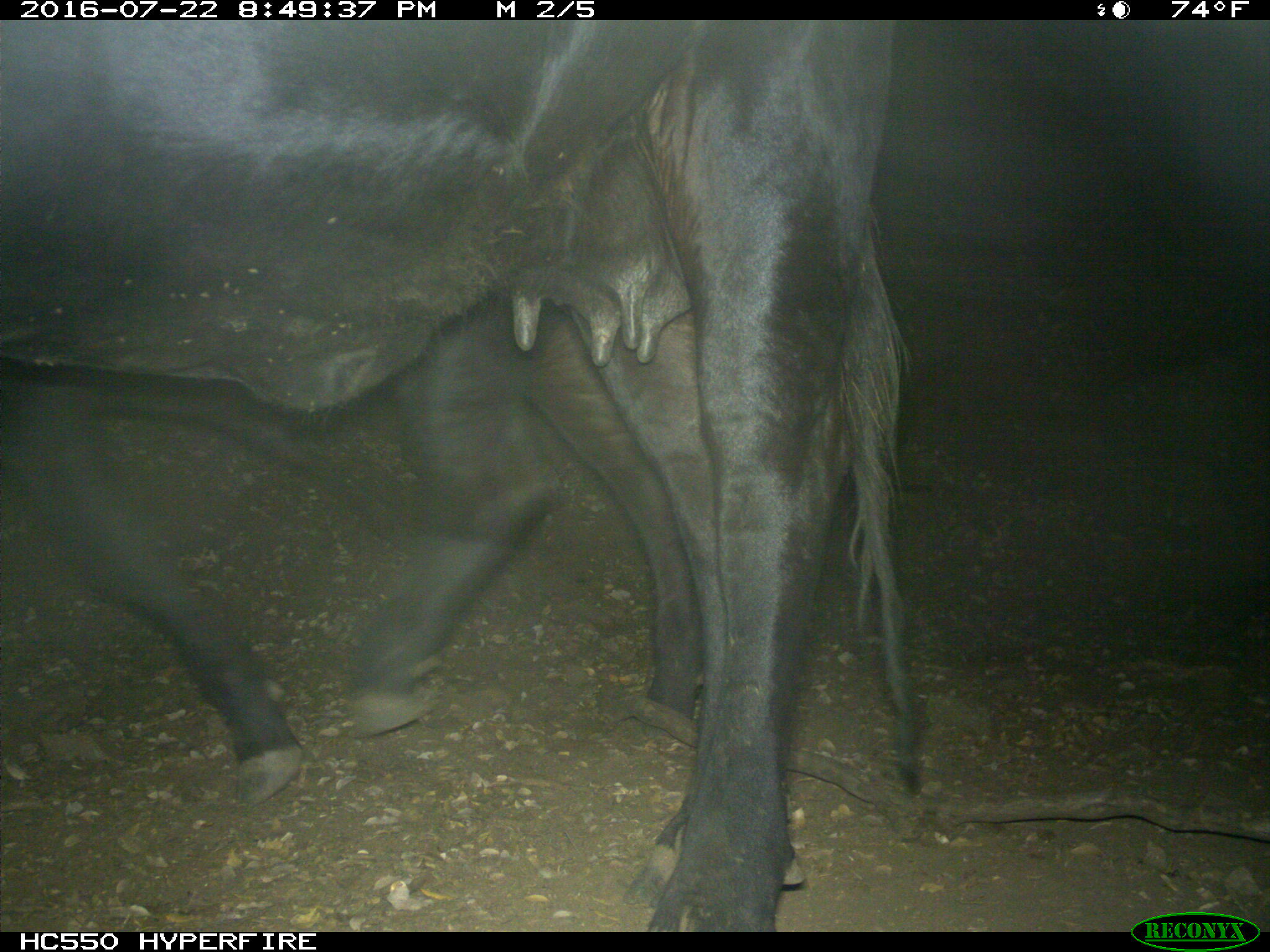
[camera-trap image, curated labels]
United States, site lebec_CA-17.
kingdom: Animalia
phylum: Chordata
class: Mammalia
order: Artiodactyla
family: Bovidae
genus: Bos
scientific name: Bos taurus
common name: domestic cow